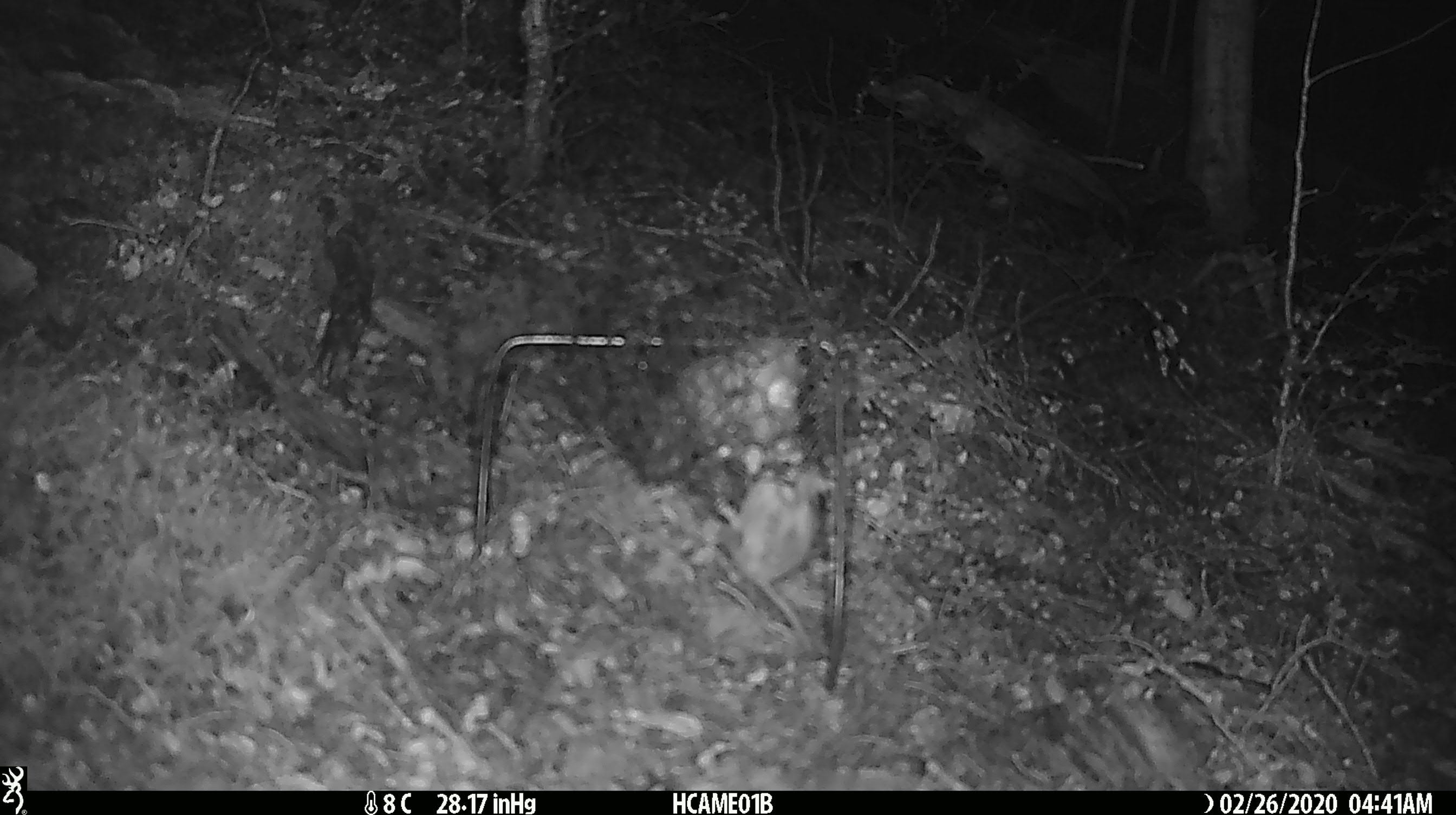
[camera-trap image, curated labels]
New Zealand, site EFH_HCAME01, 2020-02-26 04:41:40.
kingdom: Animalia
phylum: Chordata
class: Mammalia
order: Rodentia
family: Muridae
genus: Mus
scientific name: Mus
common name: mouse